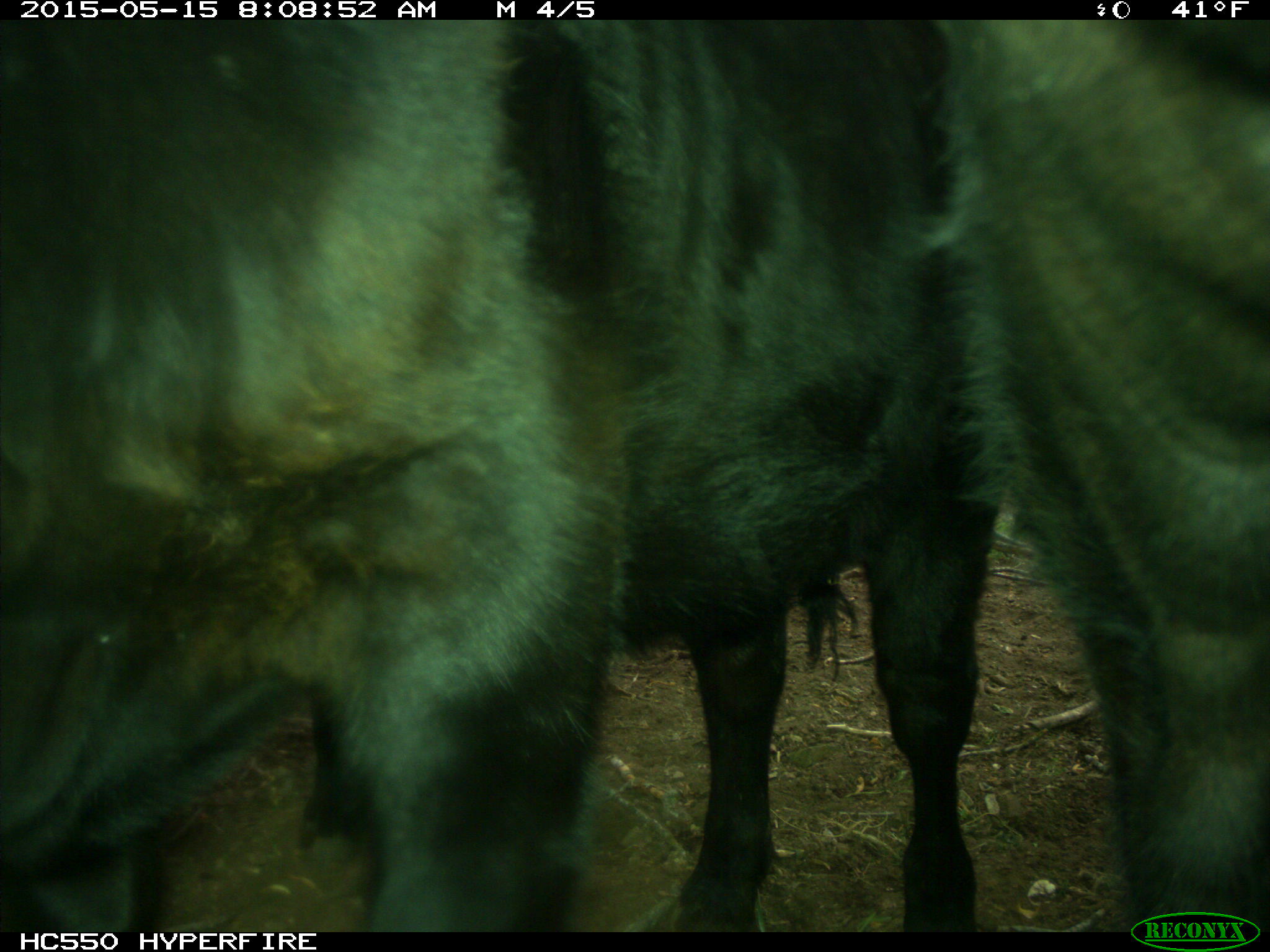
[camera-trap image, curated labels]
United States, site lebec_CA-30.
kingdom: Animalia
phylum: Chordata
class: Mammalia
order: Artiodactyla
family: Bovidae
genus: Bos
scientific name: Bos taurus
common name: domestic cow